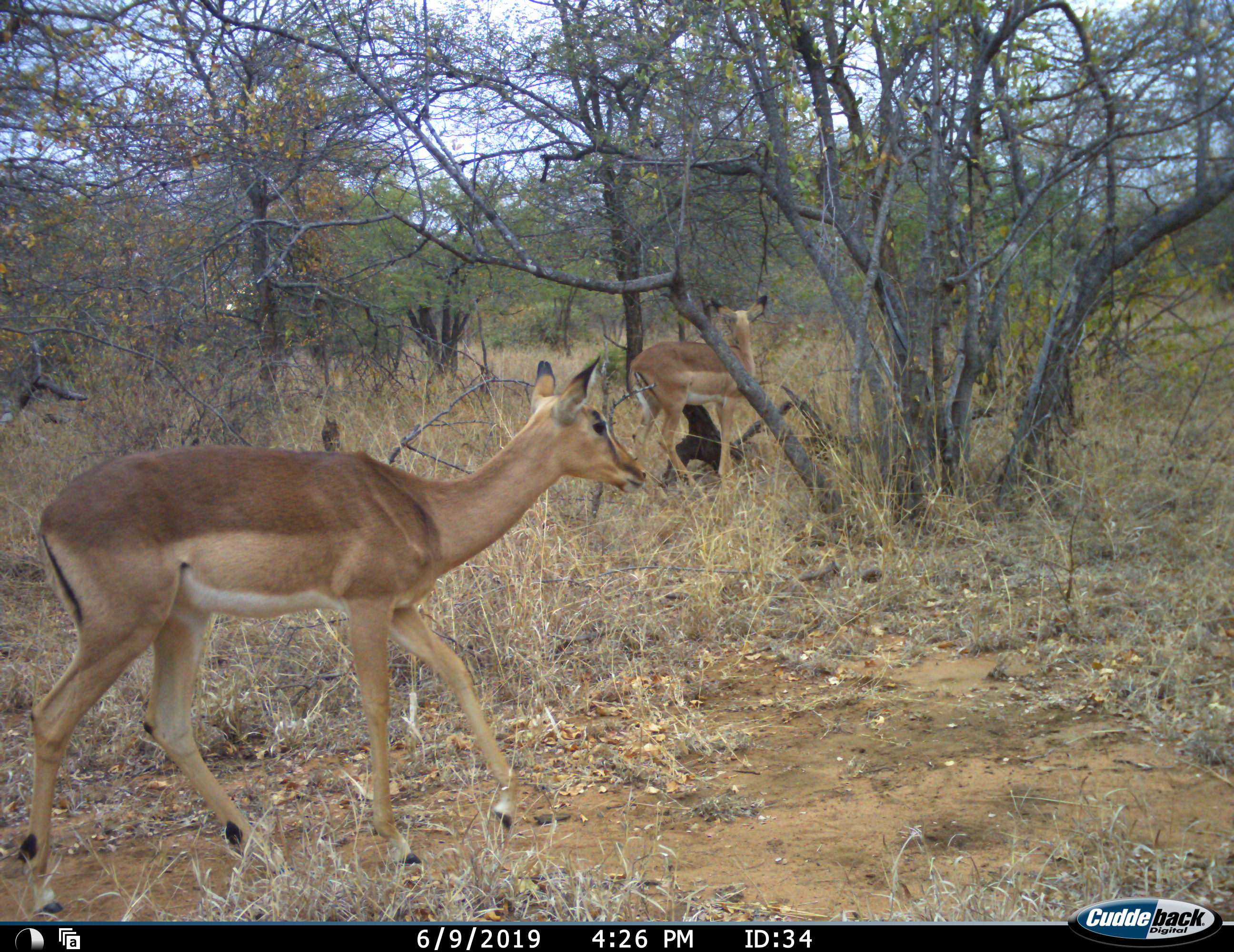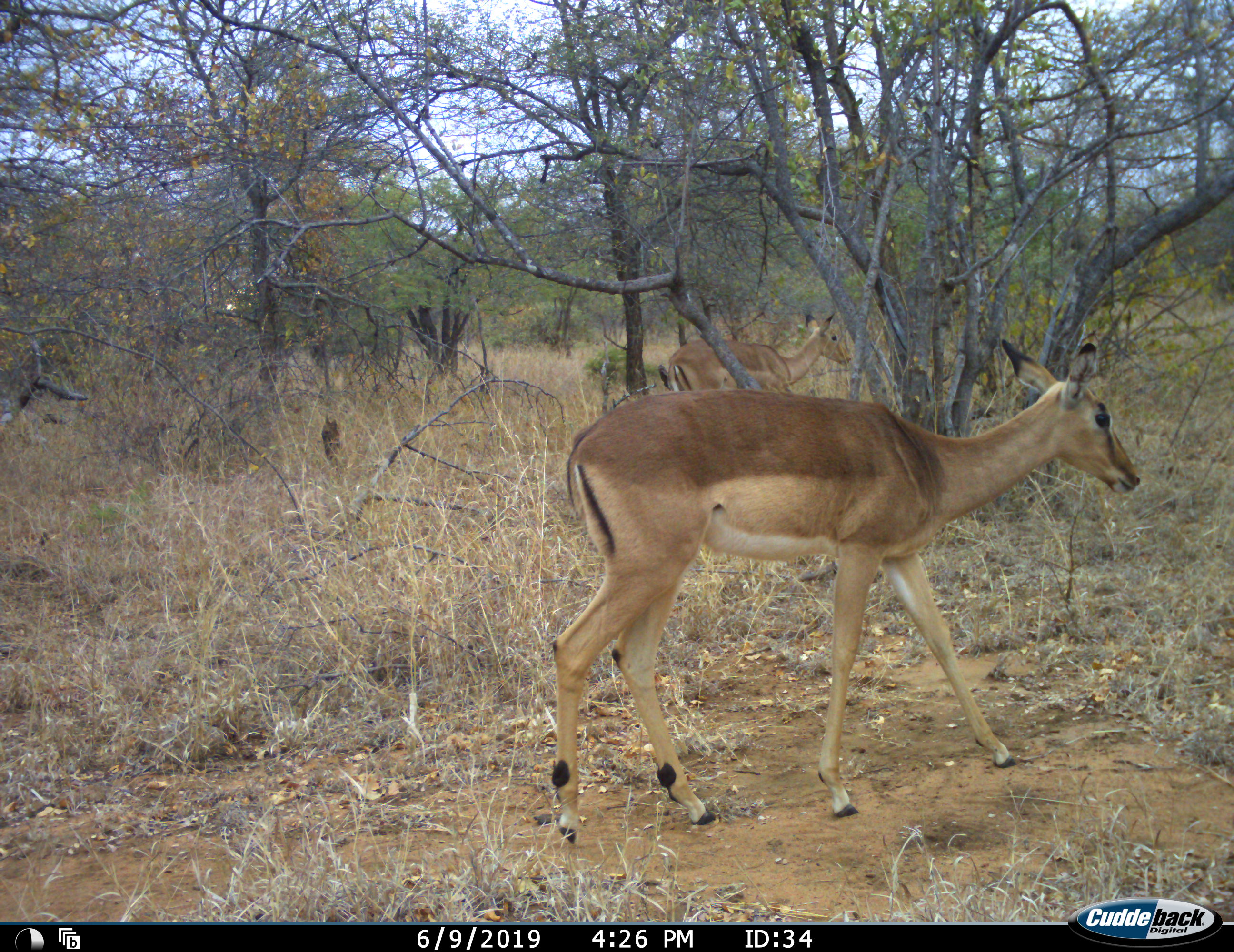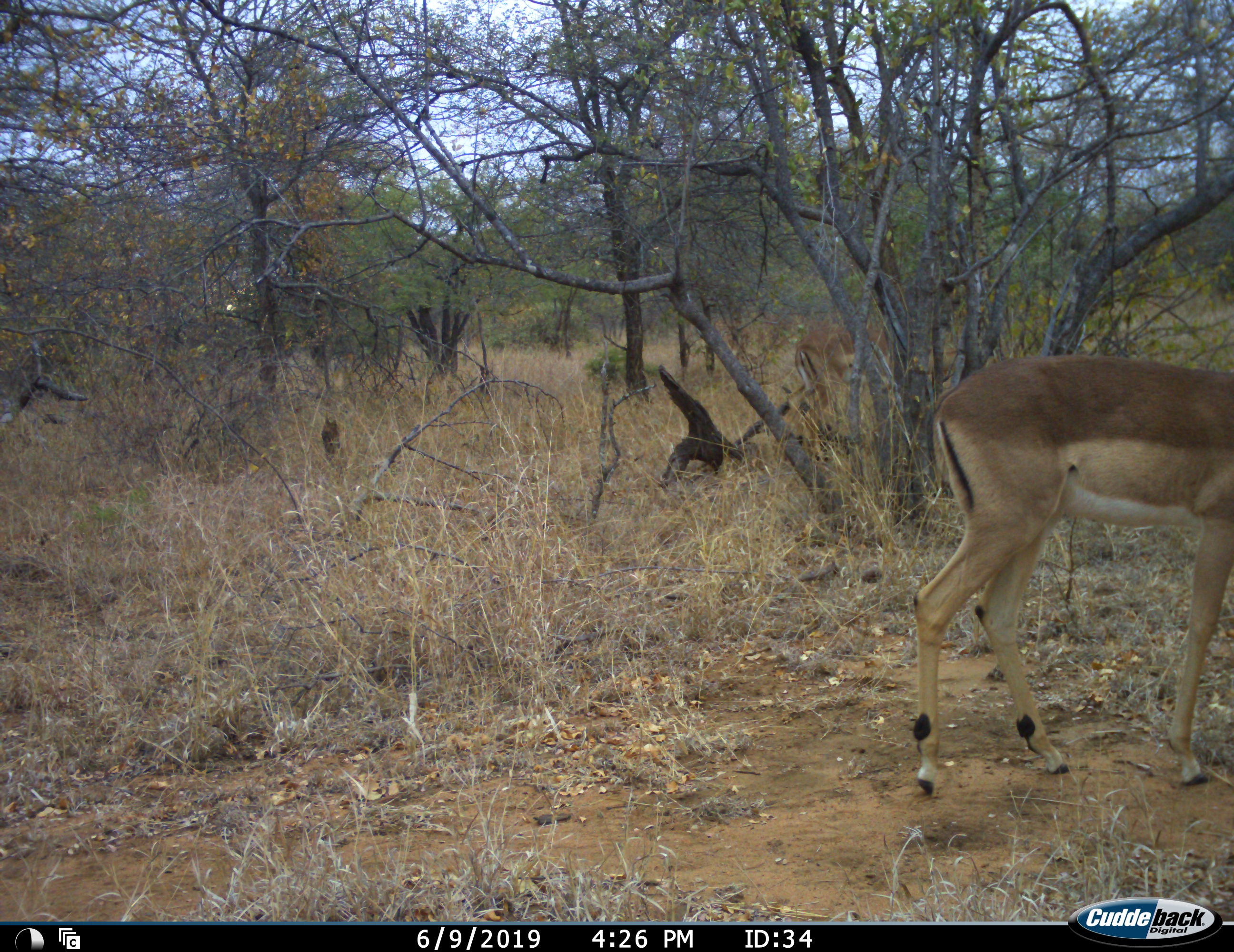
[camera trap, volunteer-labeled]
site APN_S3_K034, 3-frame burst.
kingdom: Animalia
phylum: Chordata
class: Mammalia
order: Artiodactyla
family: Bovidae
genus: Aepyceros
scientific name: Aepyceros melampus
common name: impala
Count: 2.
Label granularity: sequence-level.